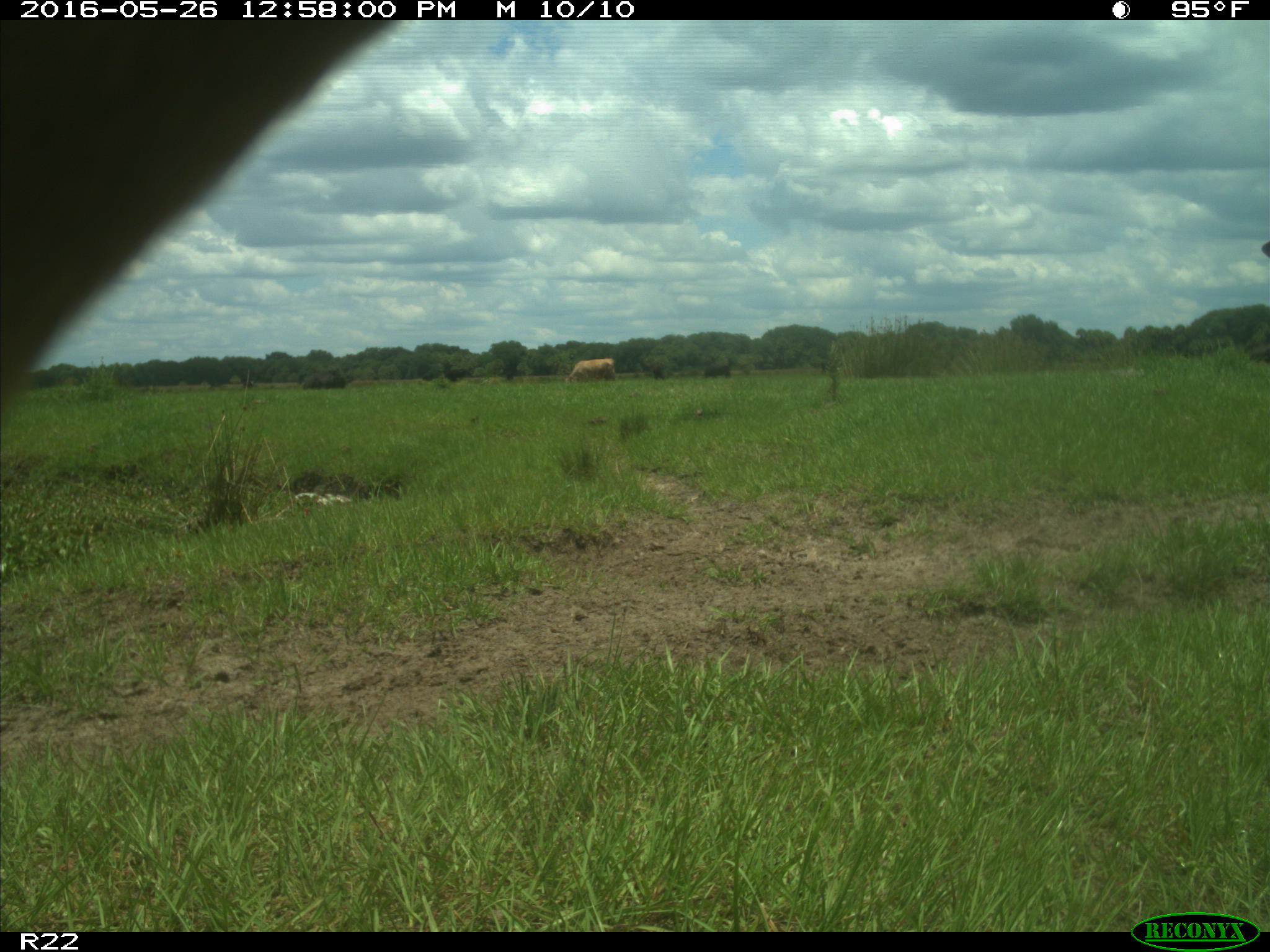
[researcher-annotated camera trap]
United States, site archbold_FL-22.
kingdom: Animalia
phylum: Chordata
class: Mammalia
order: Artiodactyla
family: Bovidae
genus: Bos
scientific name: Bos taurus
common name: domestic cow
Bos taurus (domestic cow).